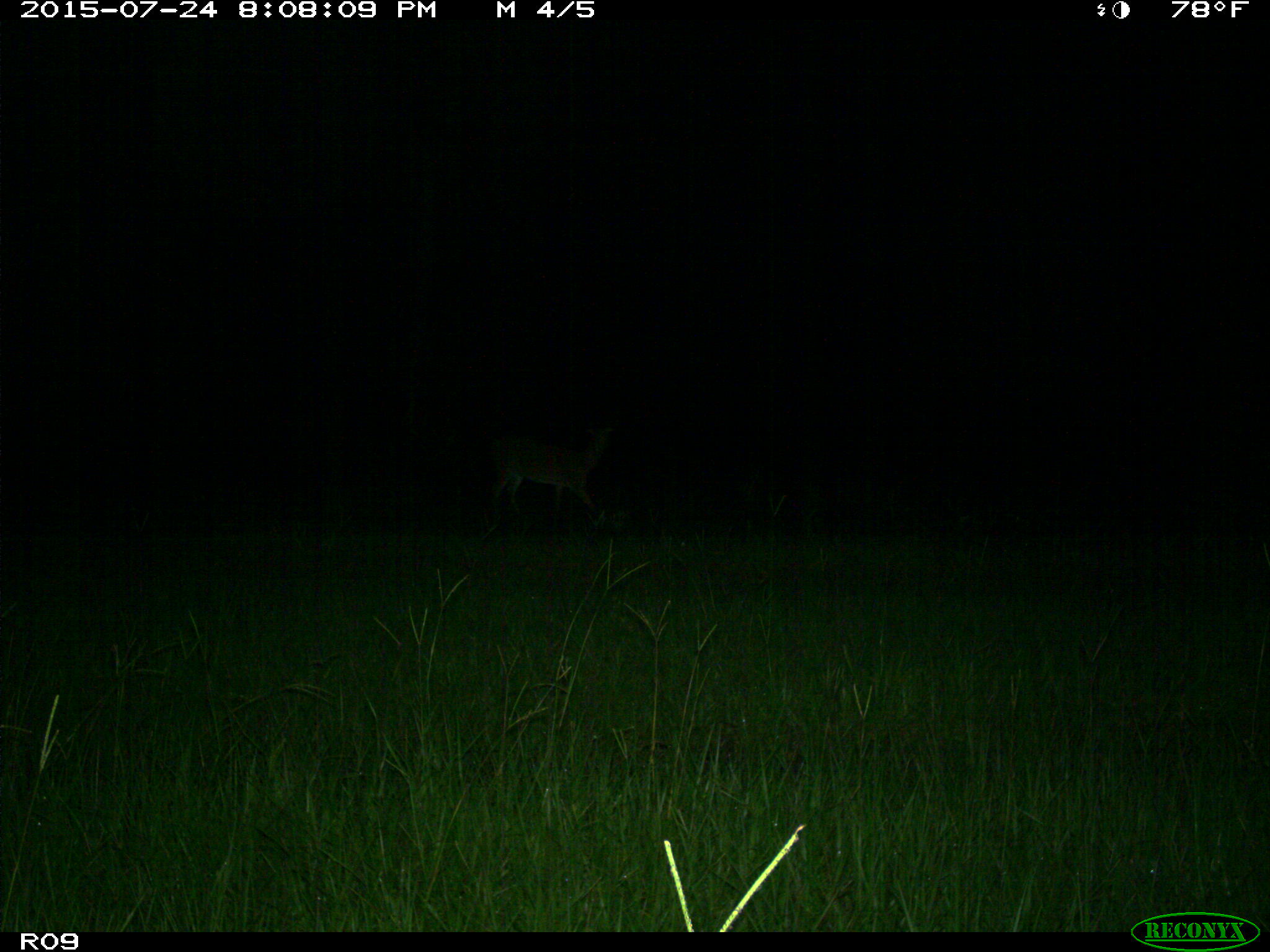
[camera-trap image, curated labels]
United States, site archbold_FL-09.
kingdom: Animalia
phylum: Chordata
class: Mammalia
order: Artiodactyla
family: Cervidae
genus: Odocoileus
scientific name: Odocoileus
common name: deer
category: unidentified deer